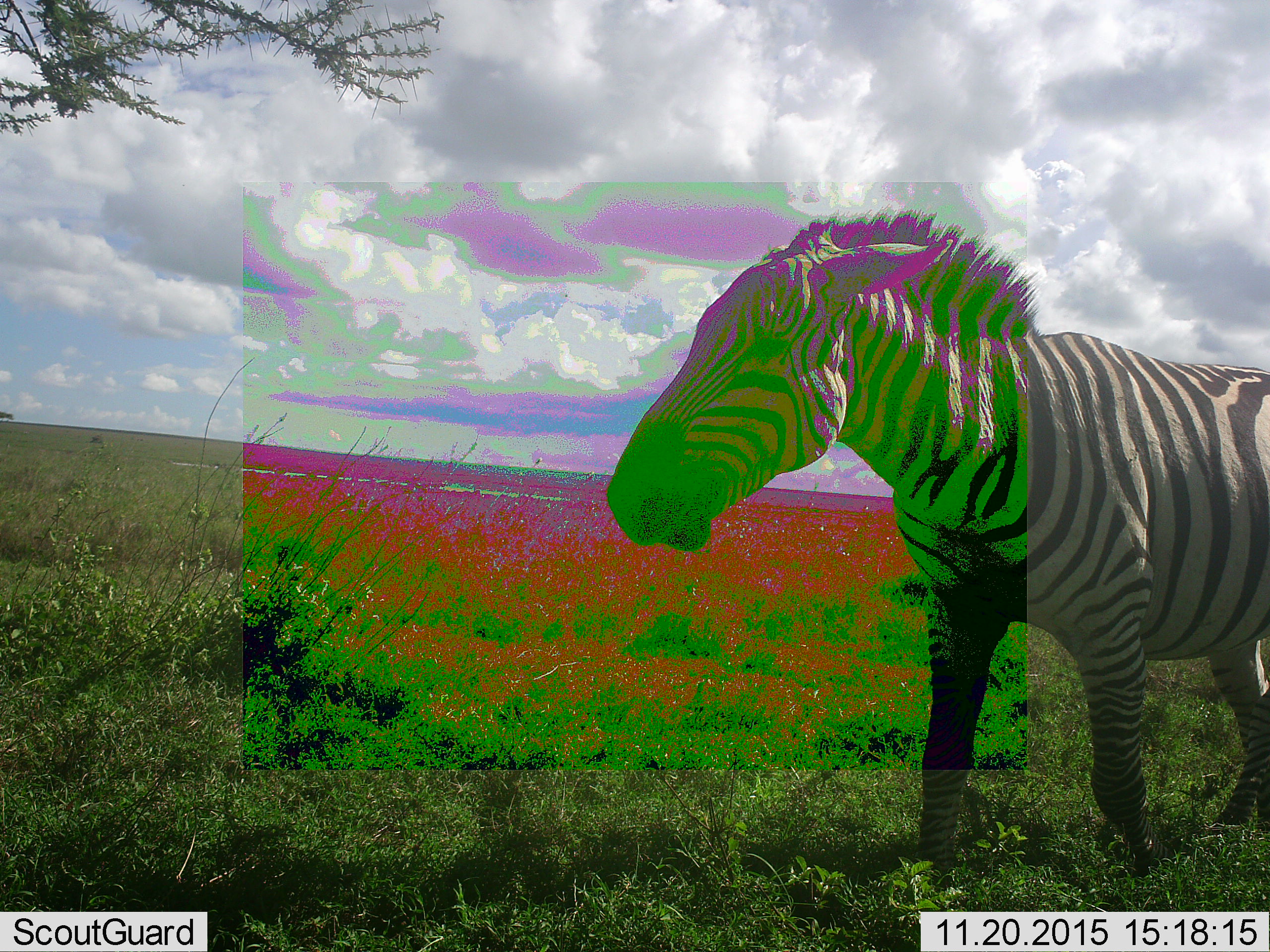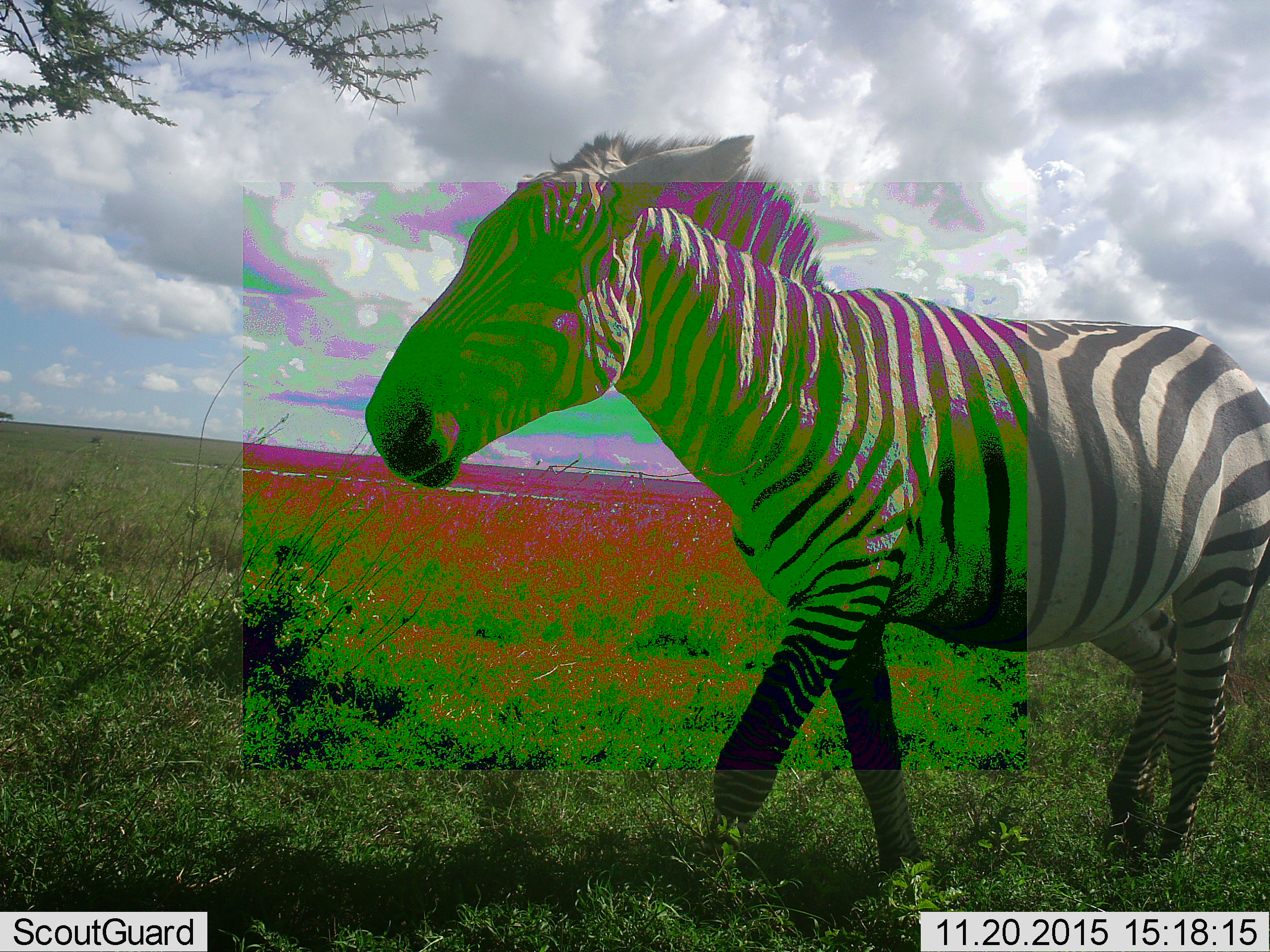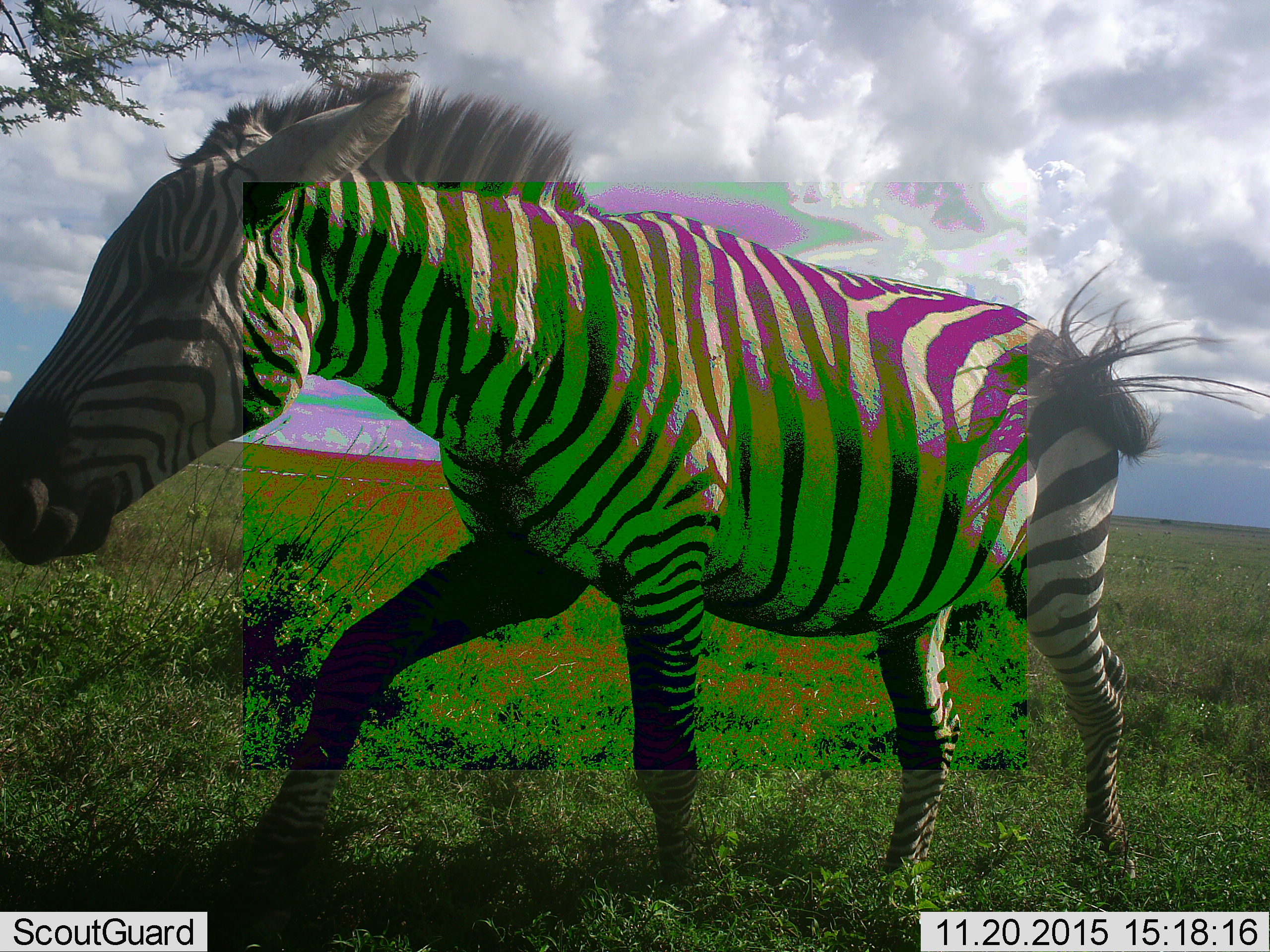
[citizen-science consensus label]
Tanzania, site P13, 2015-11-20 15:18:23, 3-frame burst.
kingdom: Animalia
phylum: Chordata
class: Mammalia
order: Perissodactyla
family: Equidae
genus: Equus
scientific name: Equus quagga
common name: plains zebra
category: zebra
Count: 1.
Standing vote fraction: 0%.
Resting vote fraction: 0%.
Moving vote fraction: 100%.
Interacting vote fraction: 0%.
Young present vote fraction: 0%.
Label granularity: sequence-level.